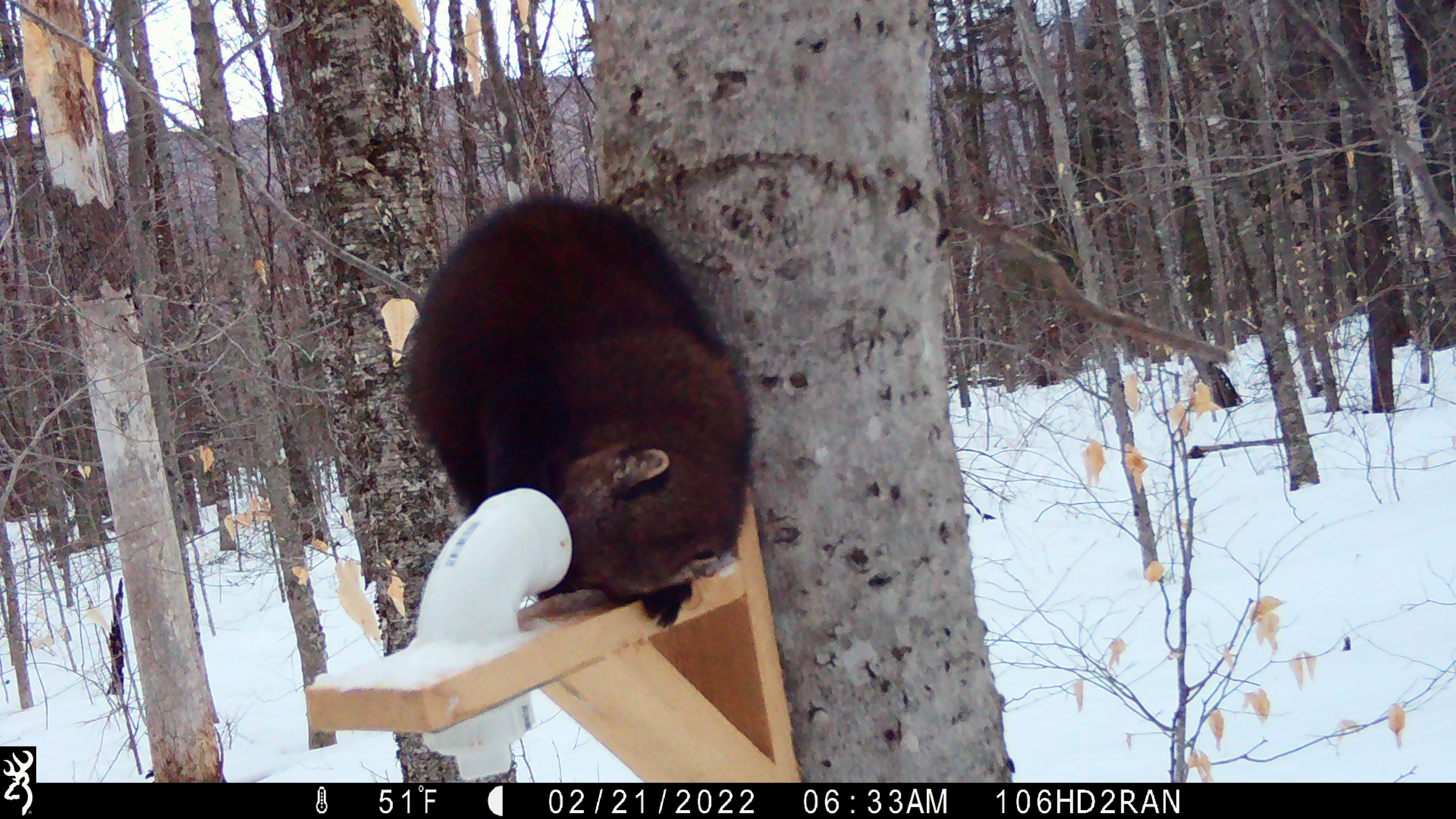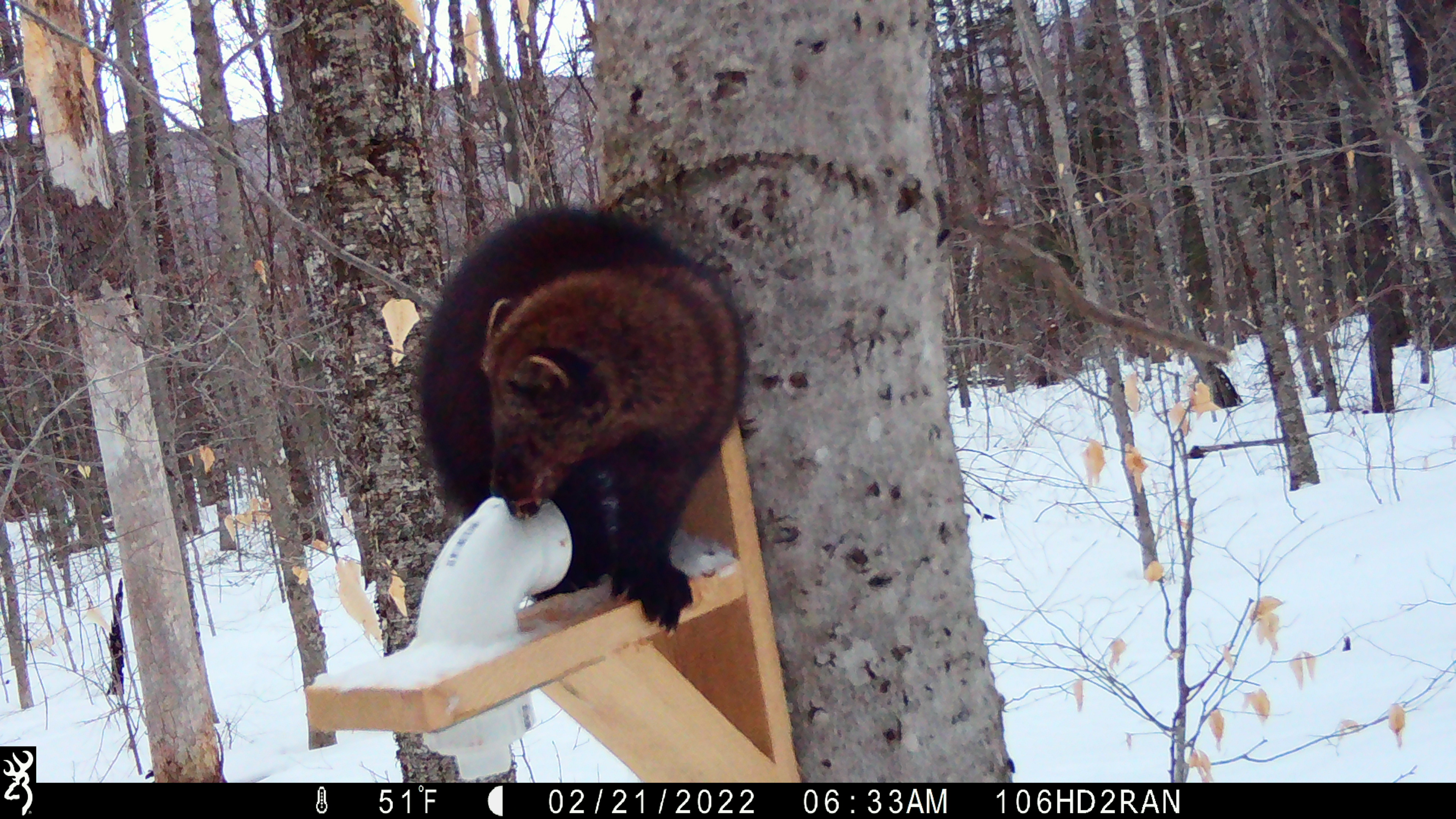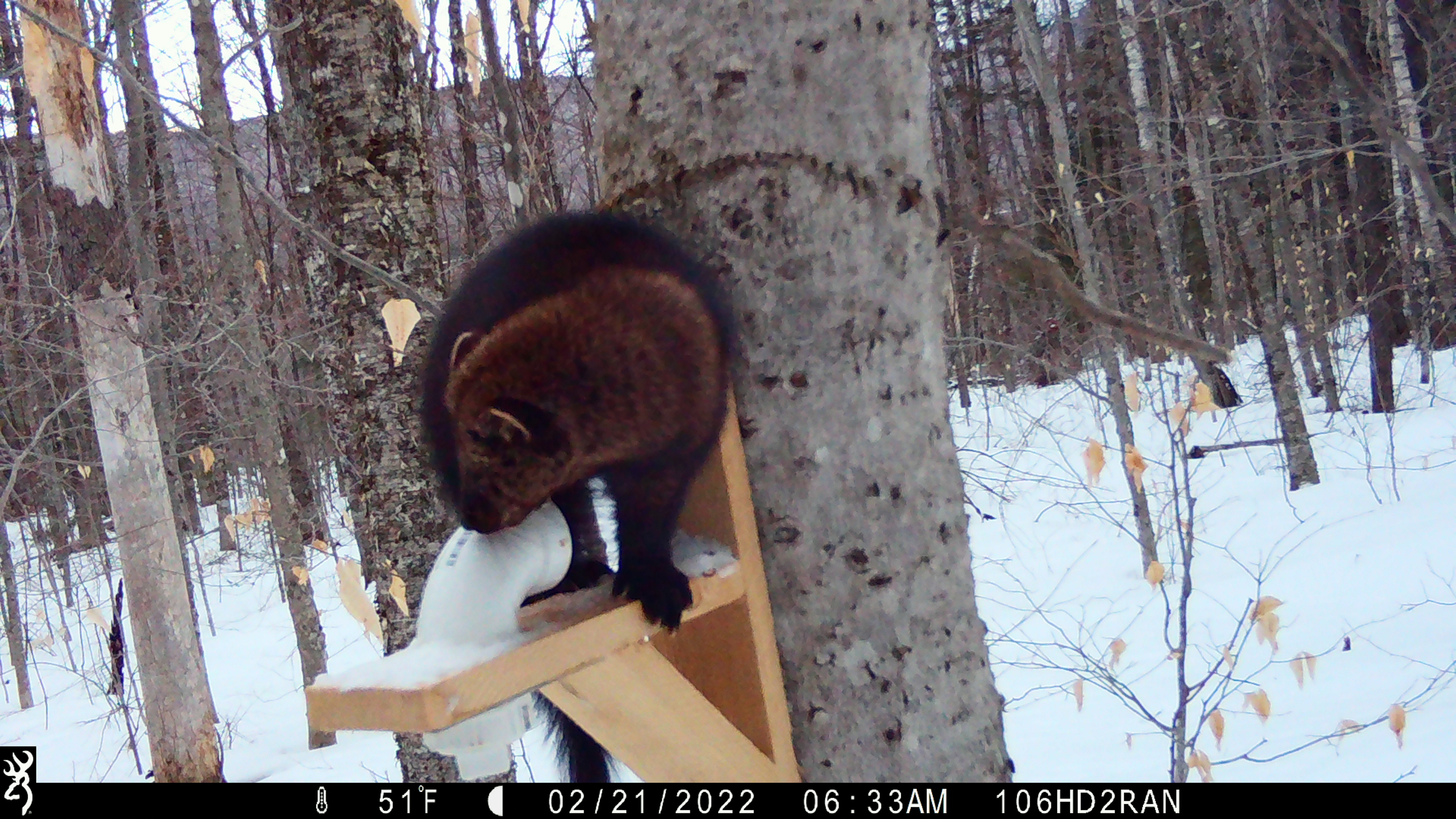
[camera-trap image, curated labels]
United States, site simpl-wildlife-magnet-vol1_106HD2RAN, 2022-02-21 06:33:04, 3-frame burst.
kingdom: Animalia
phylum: Chordata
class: Mammalia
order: Carnivora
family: Mustelidae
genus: Pekania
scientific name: Pekania pennanti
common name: fisher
Fisher (Pekania pennanti).